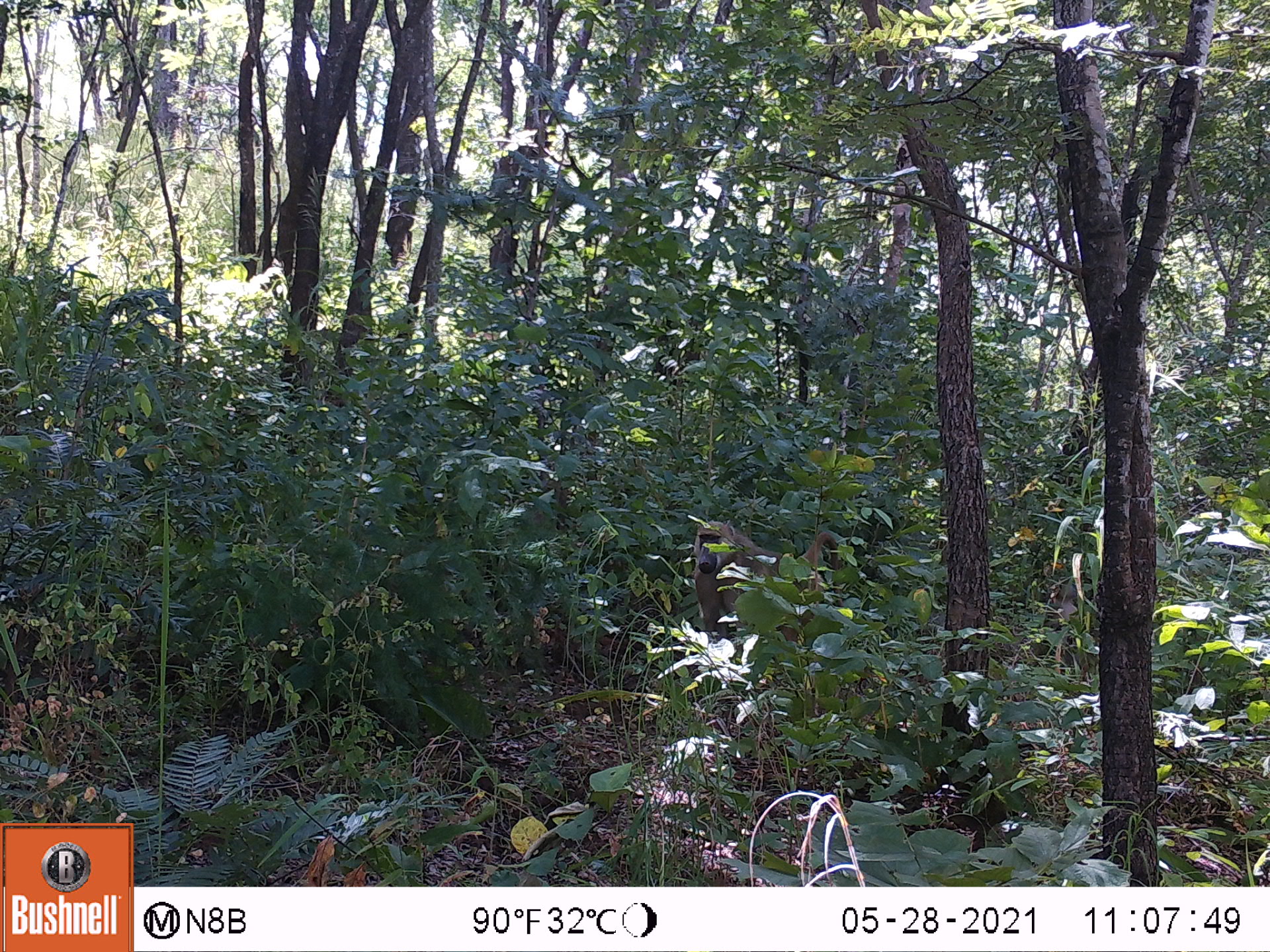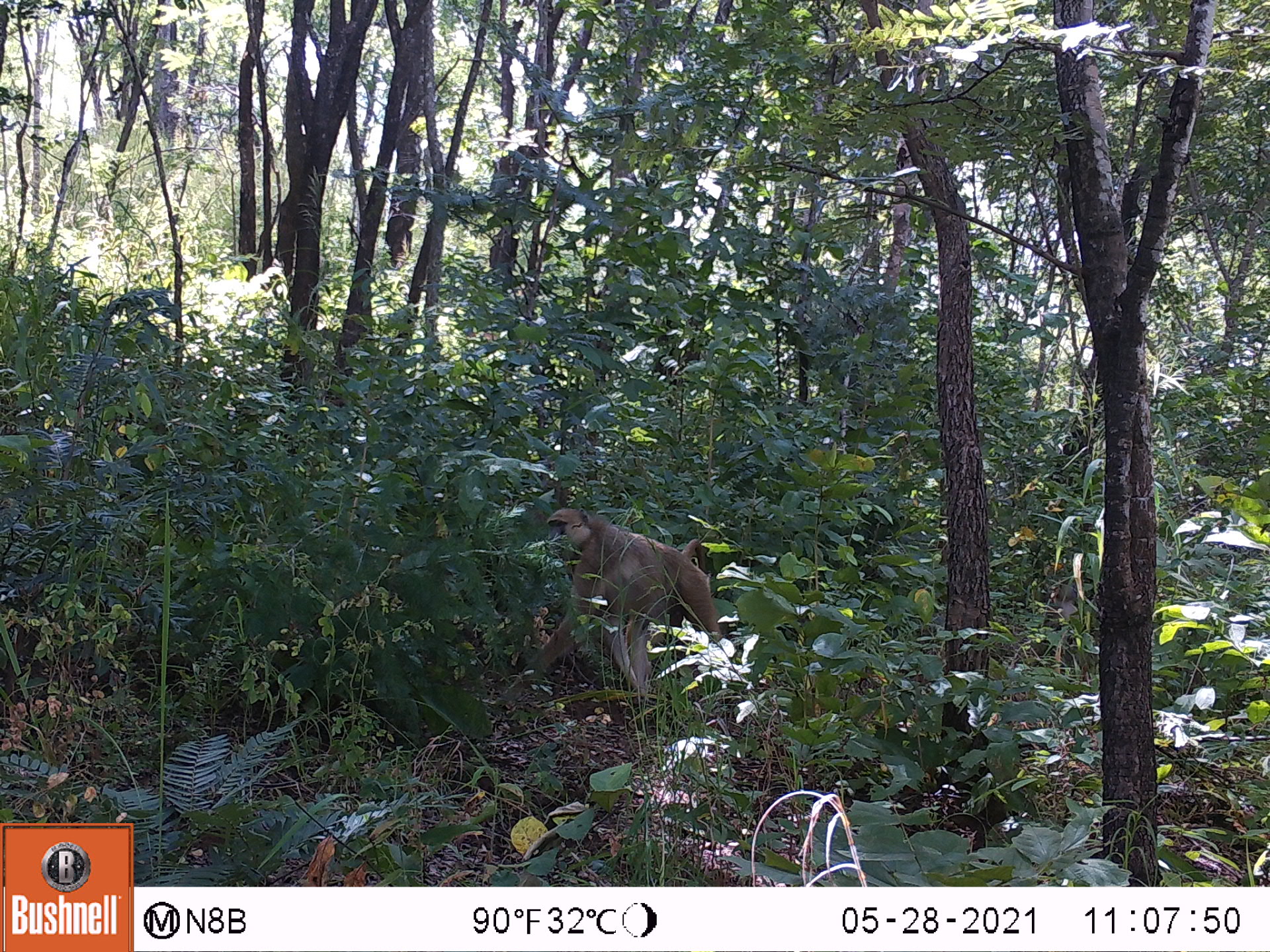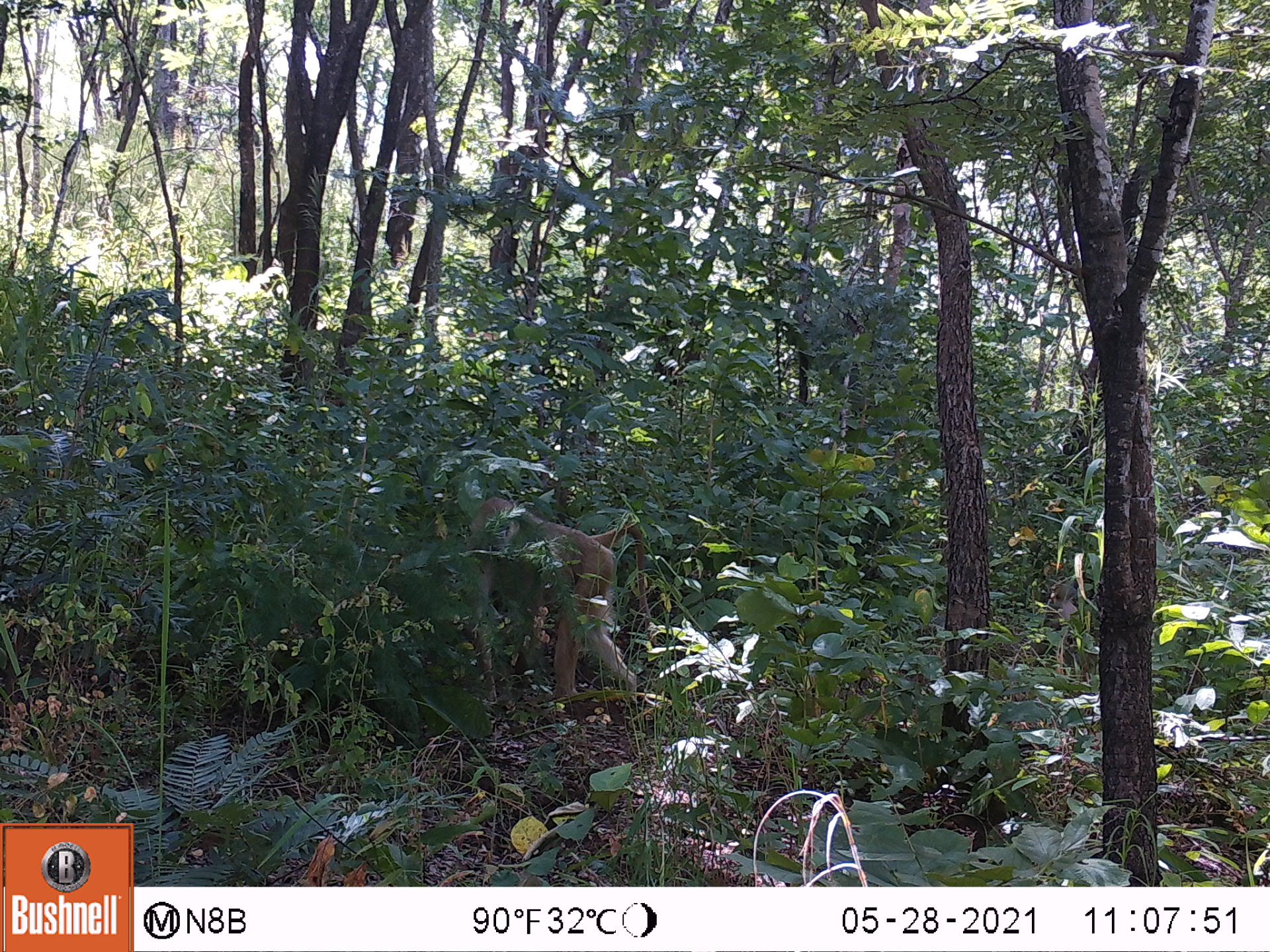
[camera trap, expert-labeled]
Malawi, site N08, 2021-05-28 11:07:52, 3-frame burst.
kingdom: Animalia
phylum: Chordata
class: Mammalia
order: Primates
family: Cercopithecidae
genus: Papio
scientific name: Papio cynocephalus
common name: yellow baboon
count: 2